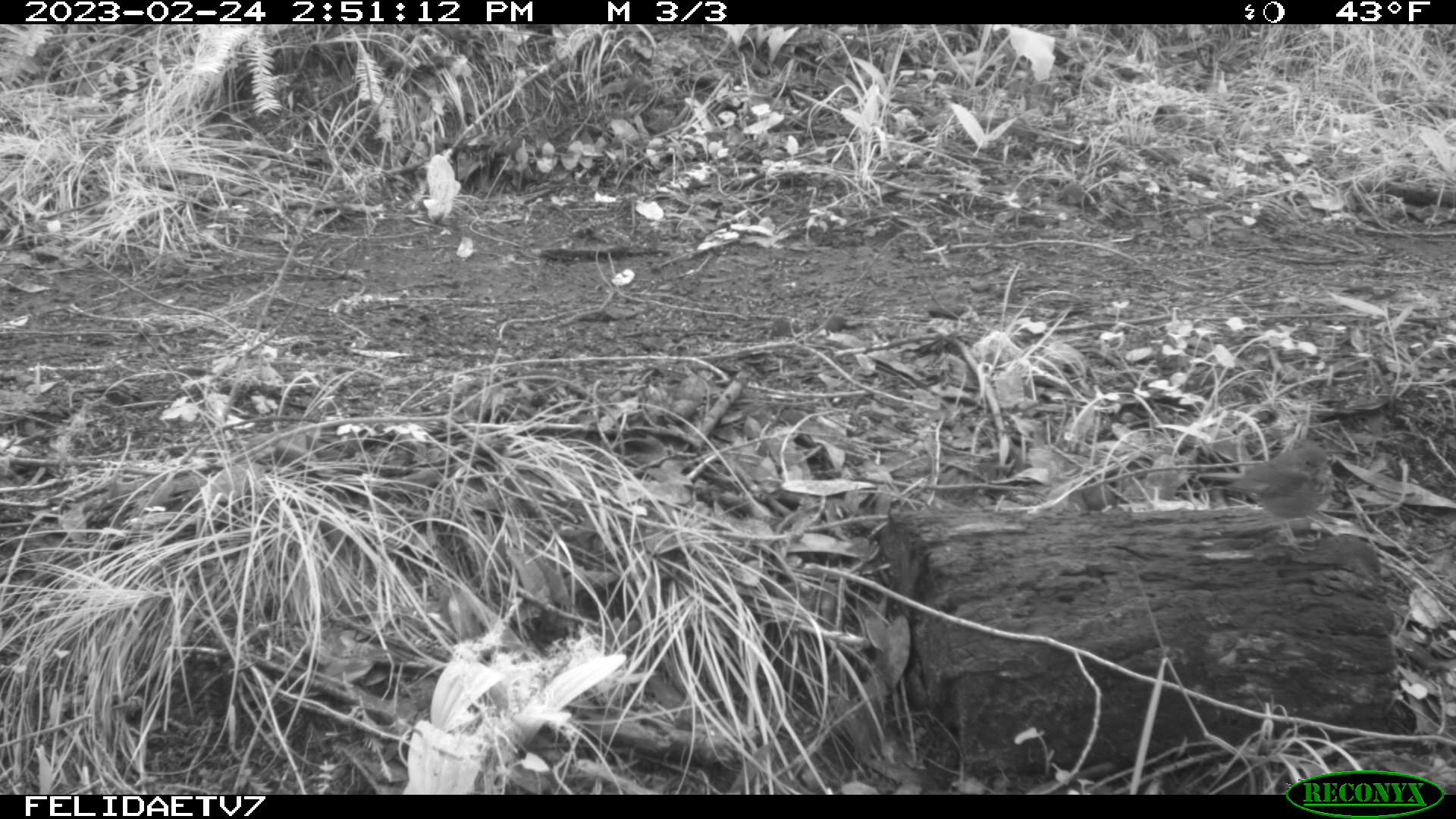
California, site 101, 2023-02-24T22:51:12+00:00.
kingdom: Animalia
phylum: Chordata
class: Aves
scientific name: Aves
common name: bird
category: unknown bird